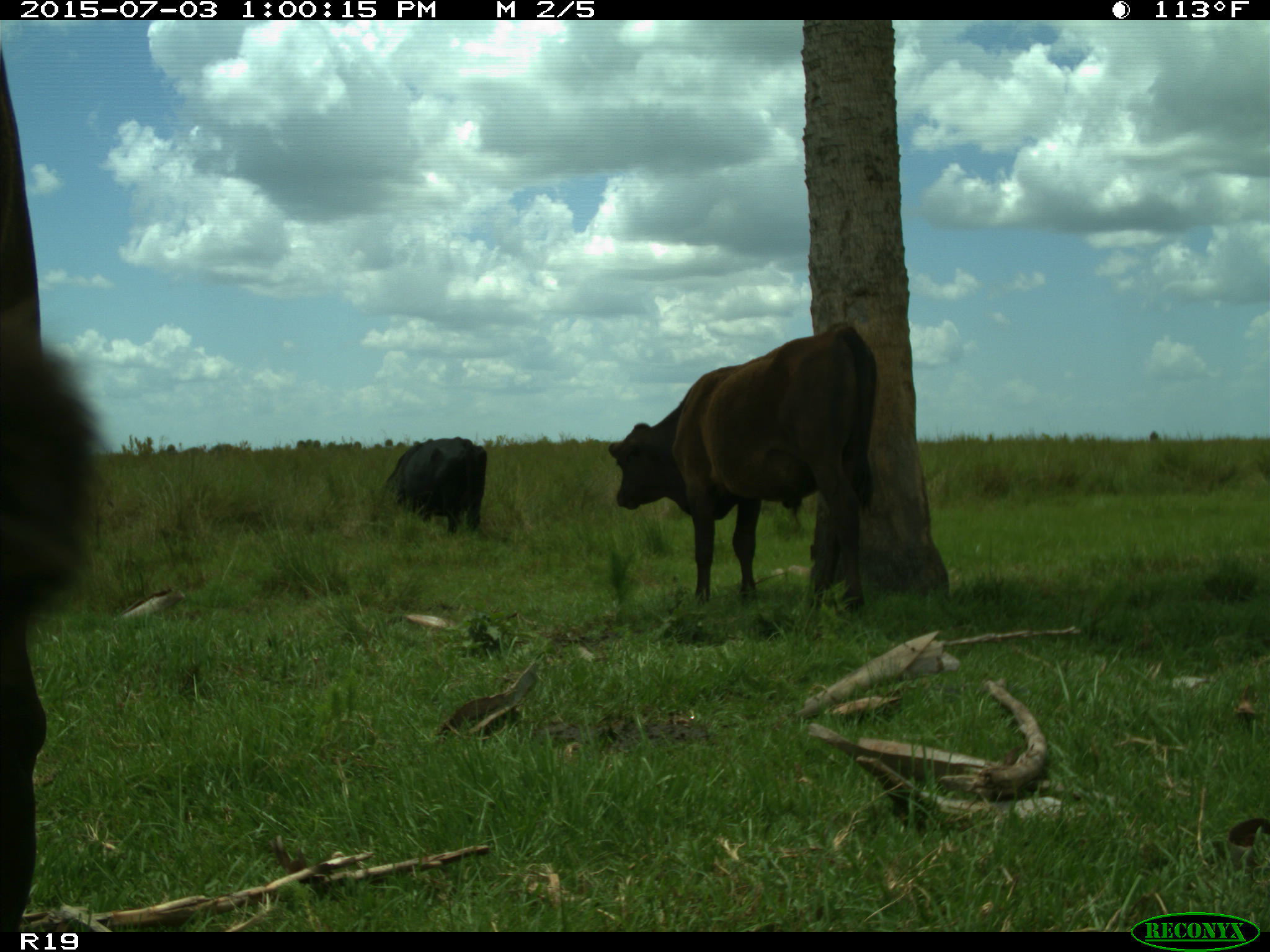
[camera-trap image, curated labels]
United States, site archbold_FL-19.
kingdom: Animalia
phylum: Chordata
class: Mammalia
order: Artiodactyla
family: Bovidae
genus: Bos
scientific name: Bos taurus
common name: domestic cow